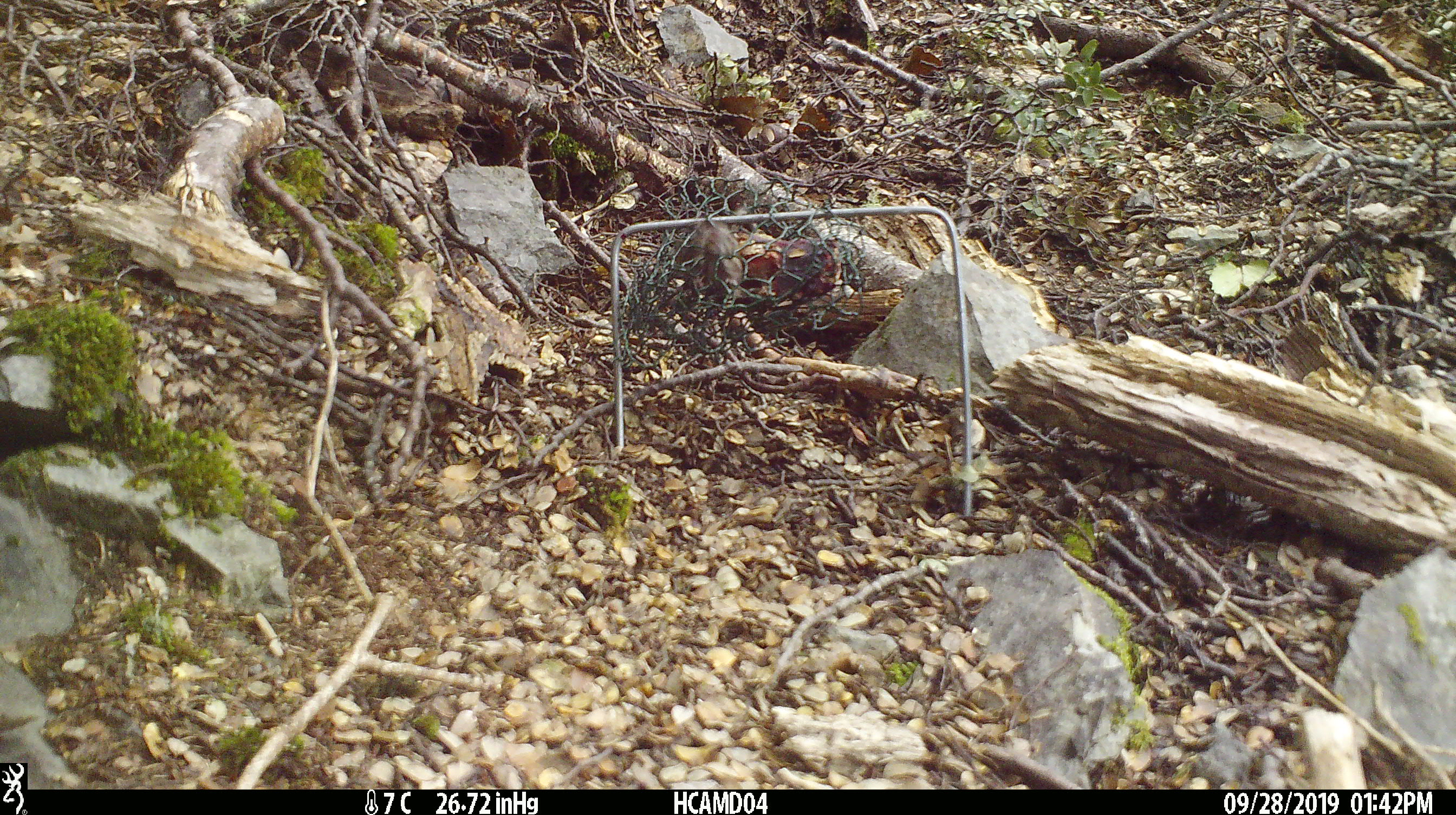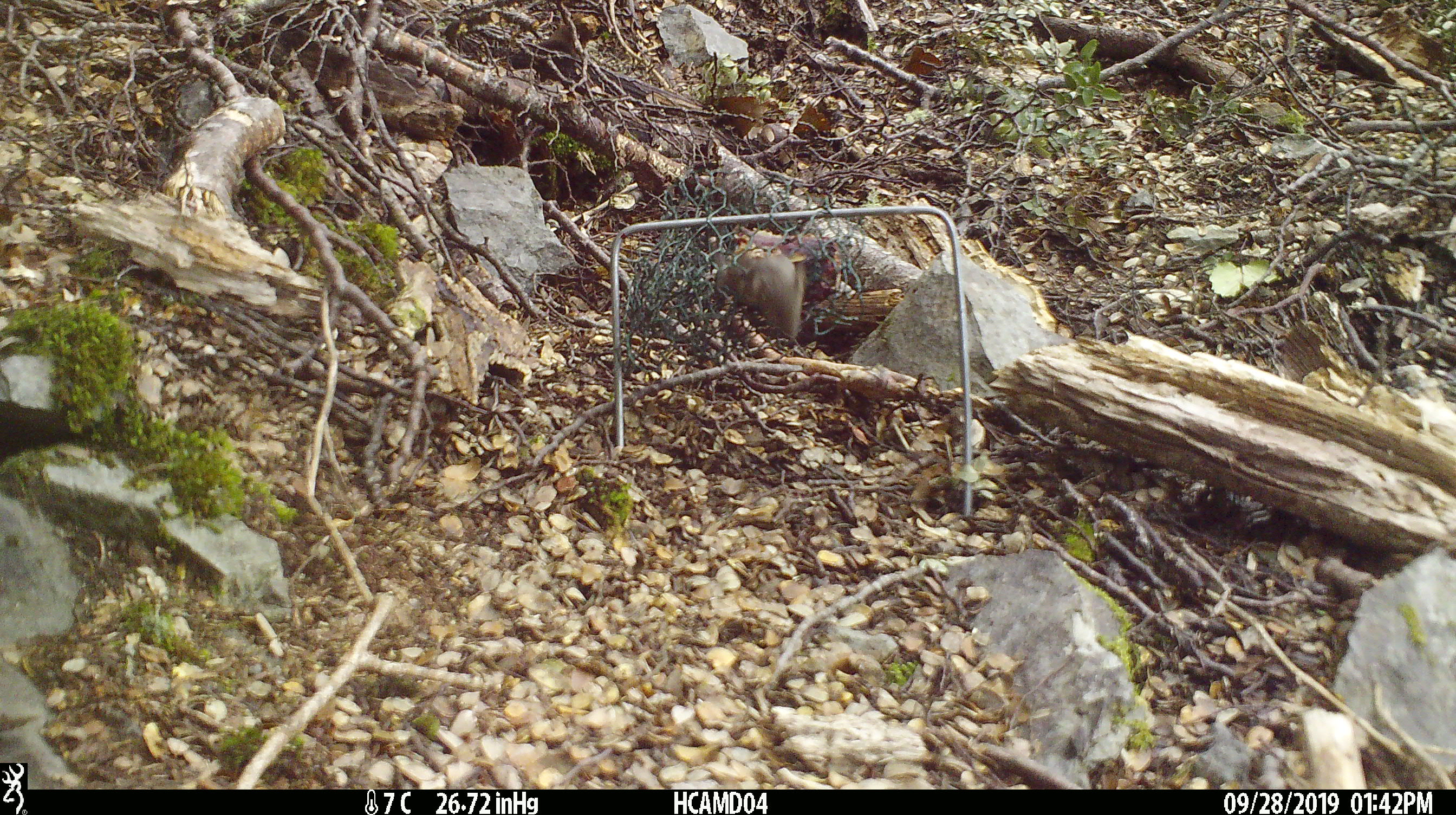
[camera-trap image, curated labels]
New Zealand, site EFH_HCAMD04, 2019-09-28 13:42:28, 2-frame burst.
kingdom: Animalia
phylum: Chordata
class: Mammalia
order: Rodentia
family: Muridae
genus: Mus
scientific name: Mus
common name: mouse